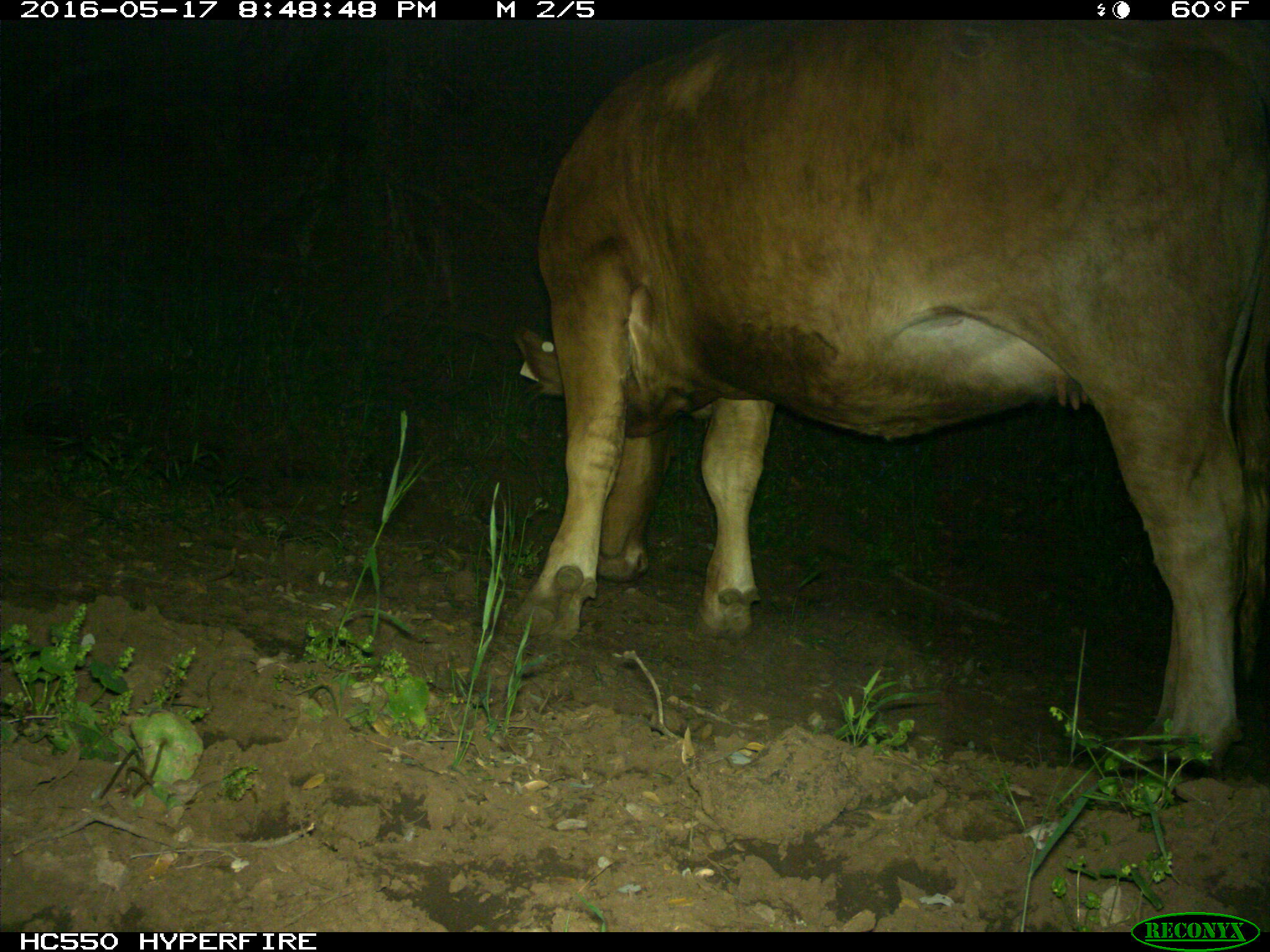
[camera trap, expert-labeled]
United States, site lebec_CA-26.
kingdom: Animalia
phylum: Chordata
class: Mammalia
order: Artiodactyla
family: Bovidae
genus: Bos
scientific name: Bos taurus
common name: domestic cow